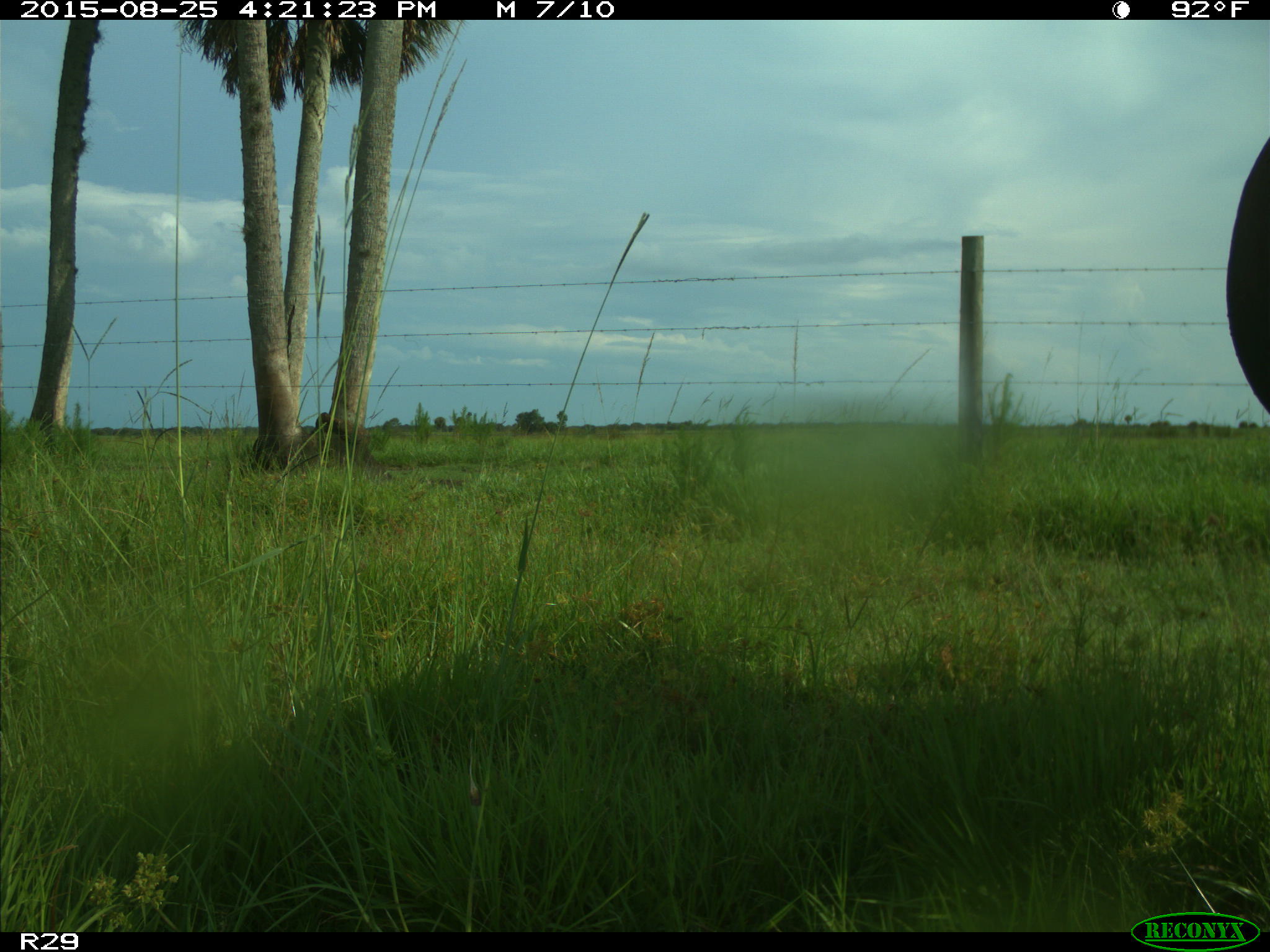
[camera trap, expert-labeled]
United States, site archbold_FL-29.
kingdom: Animalia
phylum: Chordata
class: Mammalia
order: Artiodactyla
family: Bovidae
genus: Bos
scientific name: Bos taurus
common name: domestic cow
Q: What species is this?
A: Bos taurus (domestic cow).